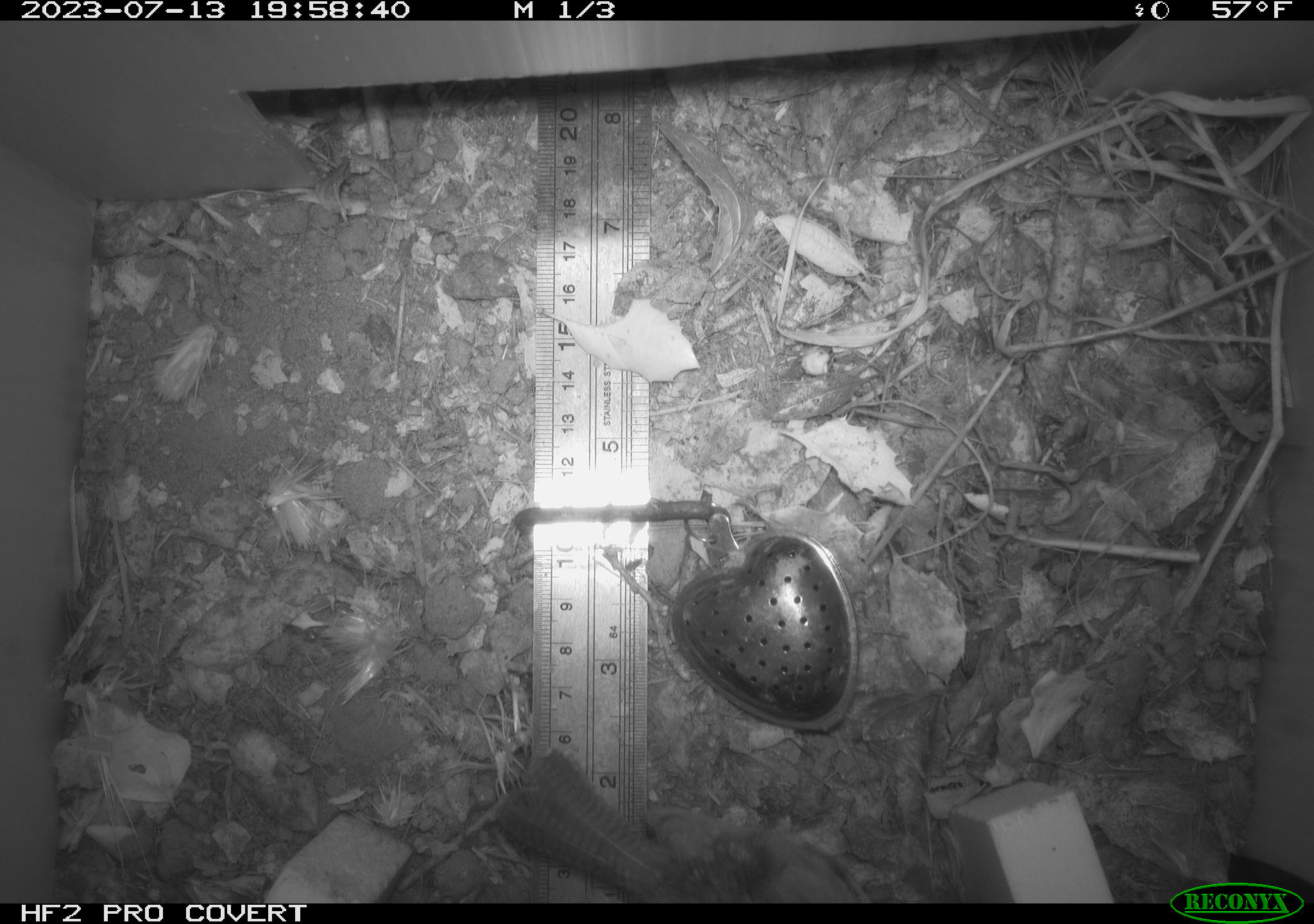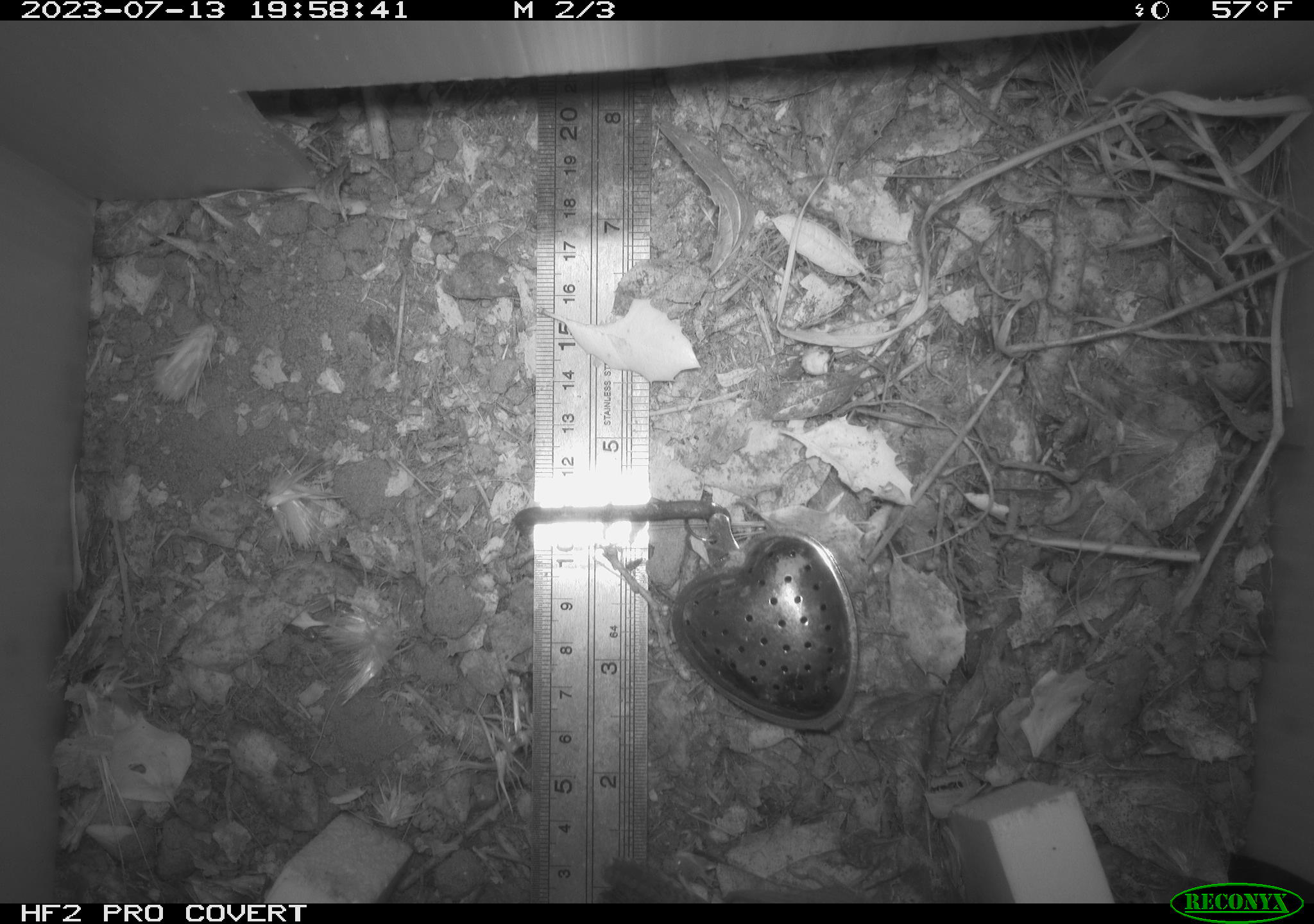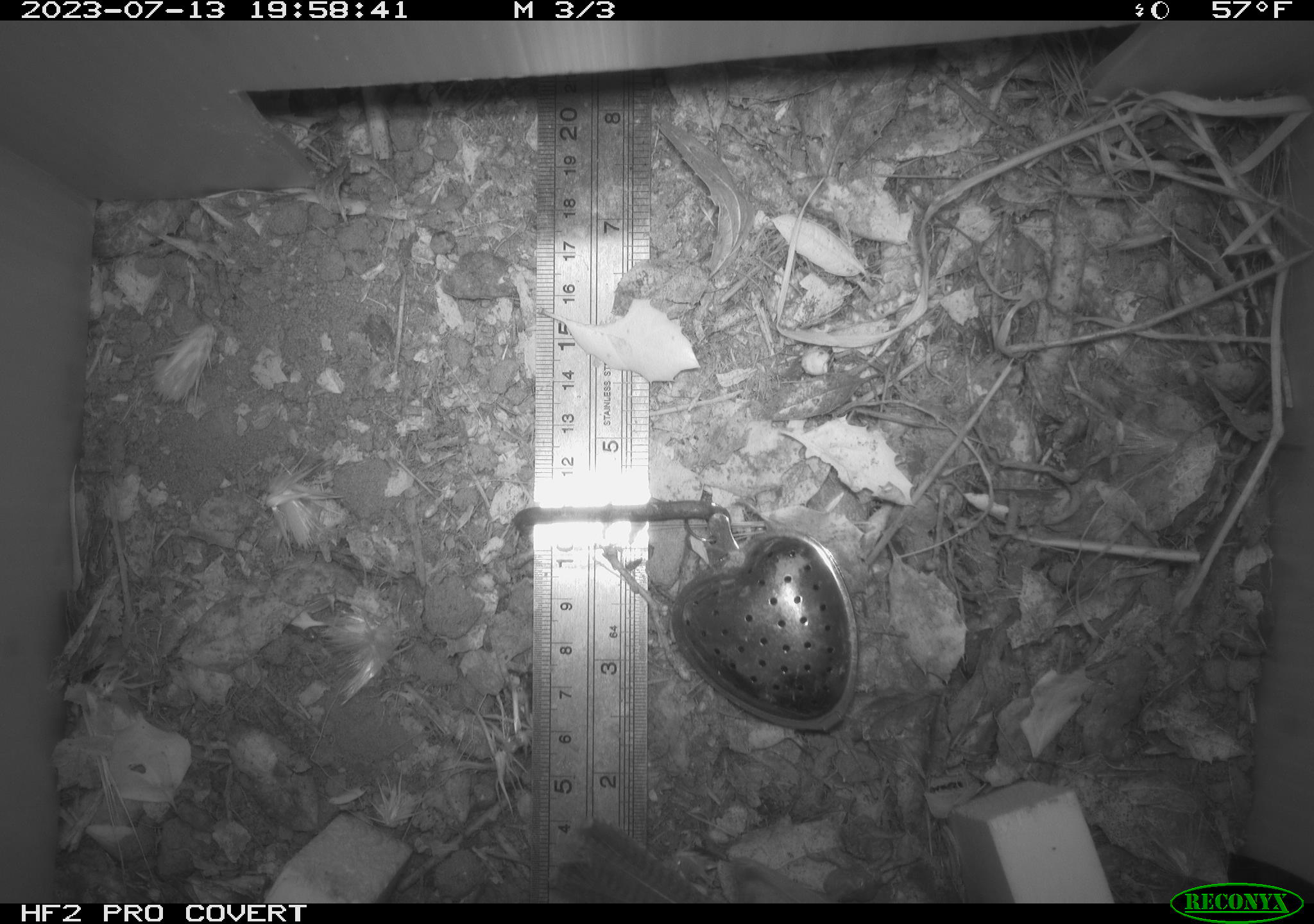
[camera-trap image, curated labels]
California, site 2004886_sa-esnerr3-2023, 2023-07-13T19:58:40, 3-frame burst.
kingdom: Animalia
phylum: Chordata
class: Aves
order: Passeriformes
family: Troglodytidae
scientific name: Troglodytidae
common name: wren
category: troglodytidae family